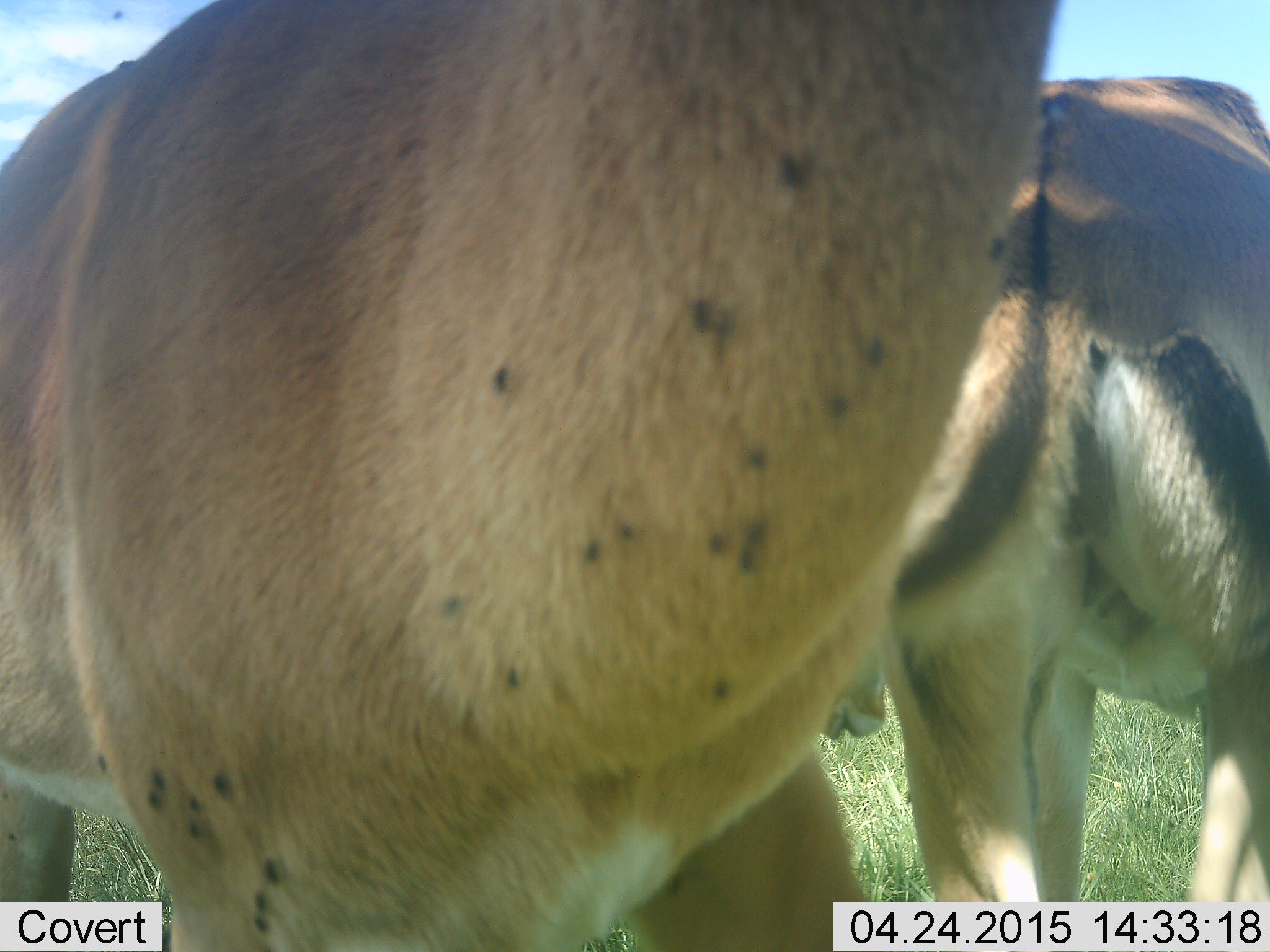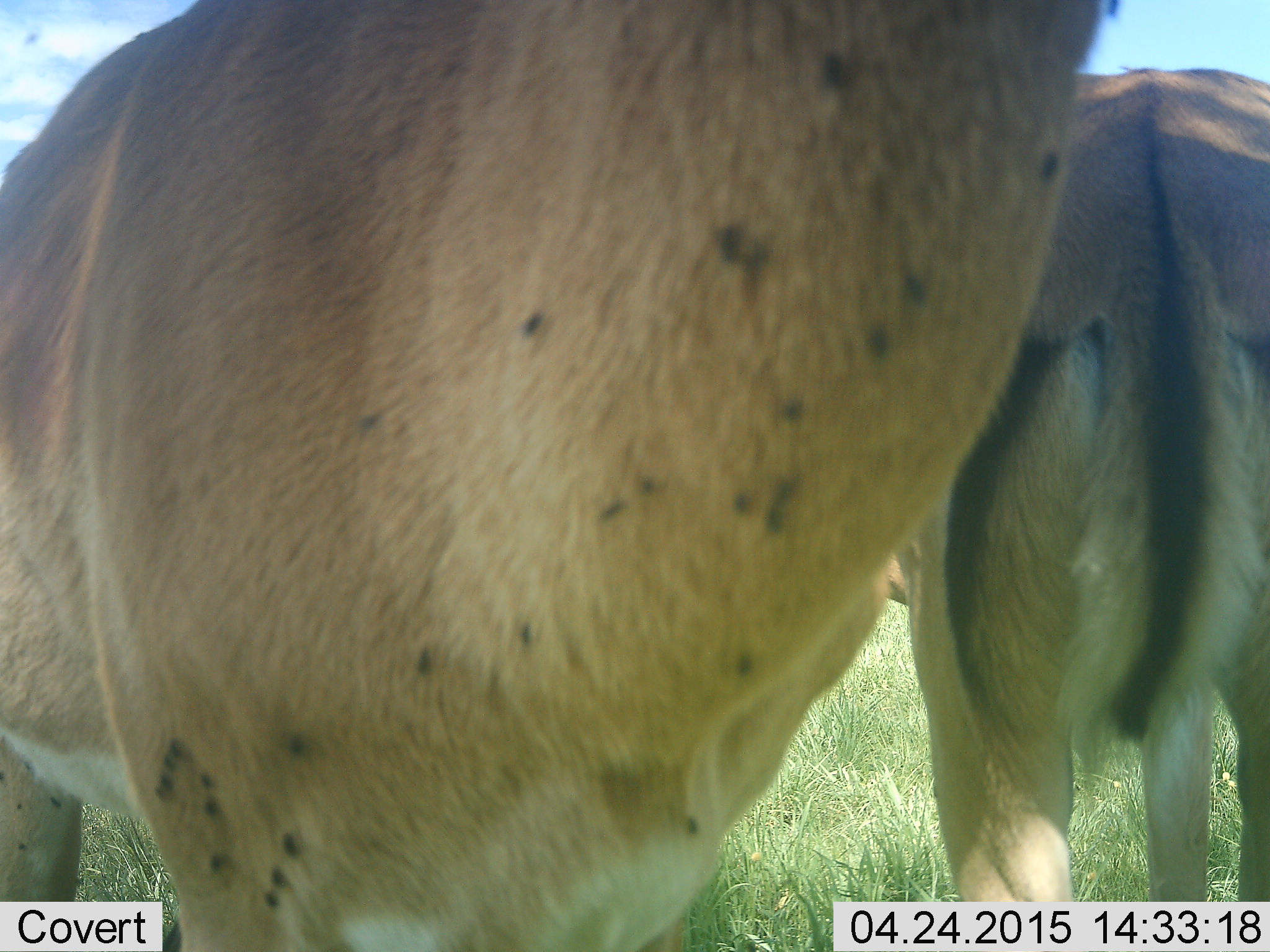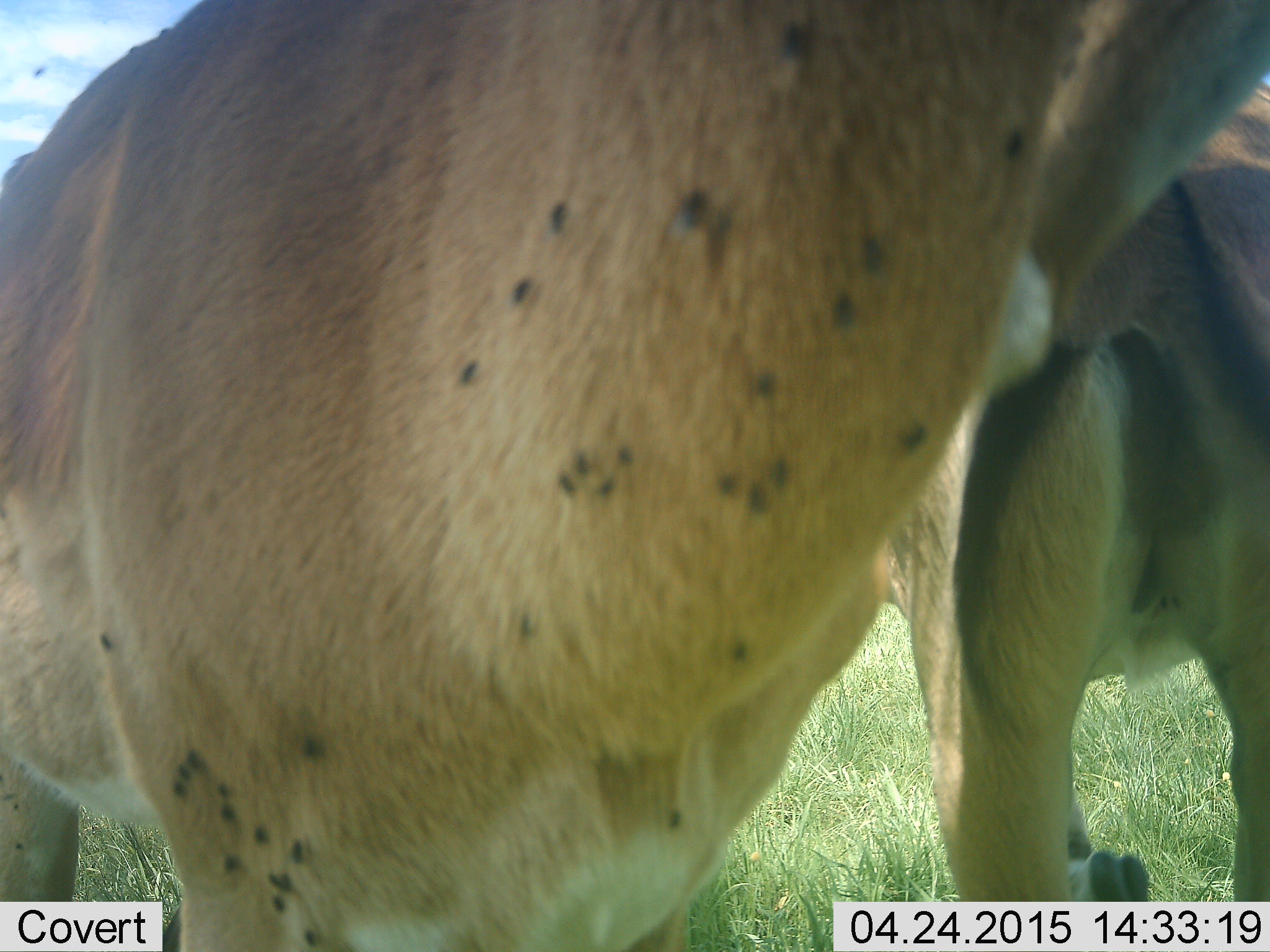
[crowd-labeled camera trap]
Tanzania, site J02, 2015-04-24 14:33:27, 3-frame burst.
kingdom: Animalia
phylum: Chordata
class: Mammalia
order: Artiodactyla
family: Bovidae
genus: Aepyceros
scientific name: Aepyceros melampus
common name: impala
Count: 2.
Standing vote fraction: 91%.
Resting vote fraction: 9%.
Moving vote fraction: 0%.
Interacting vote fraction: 0%.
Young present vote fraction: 0%.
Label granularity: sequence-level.